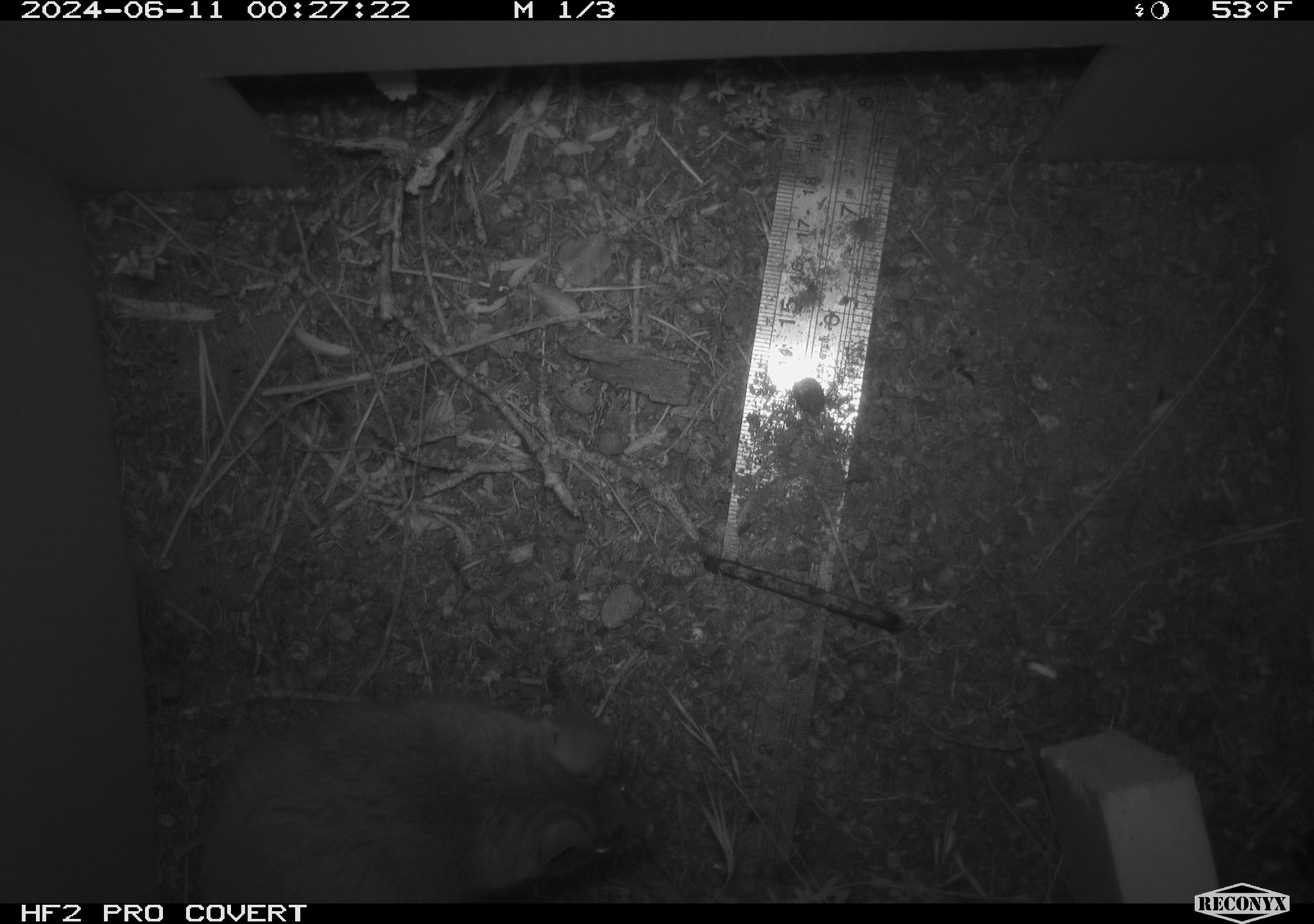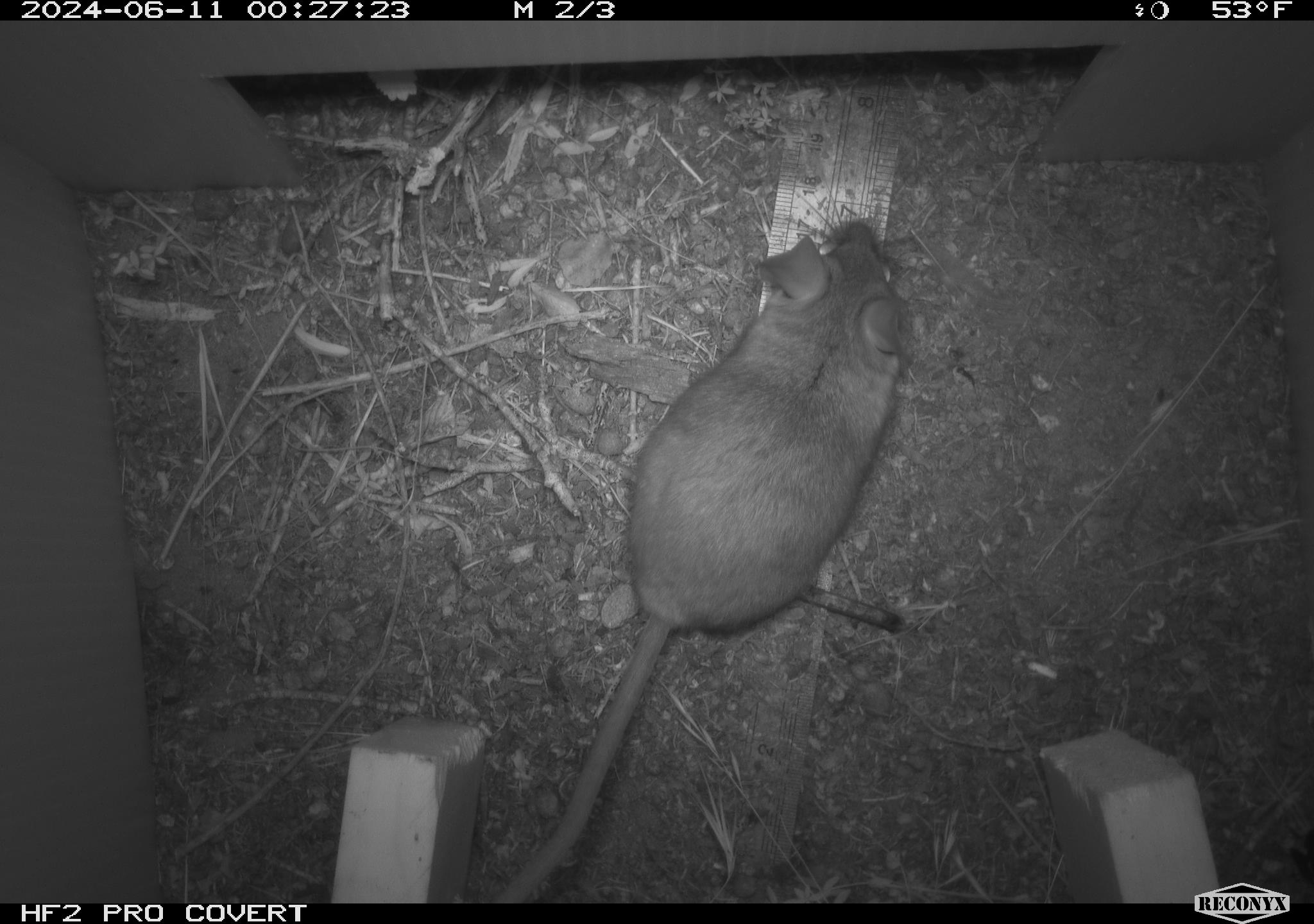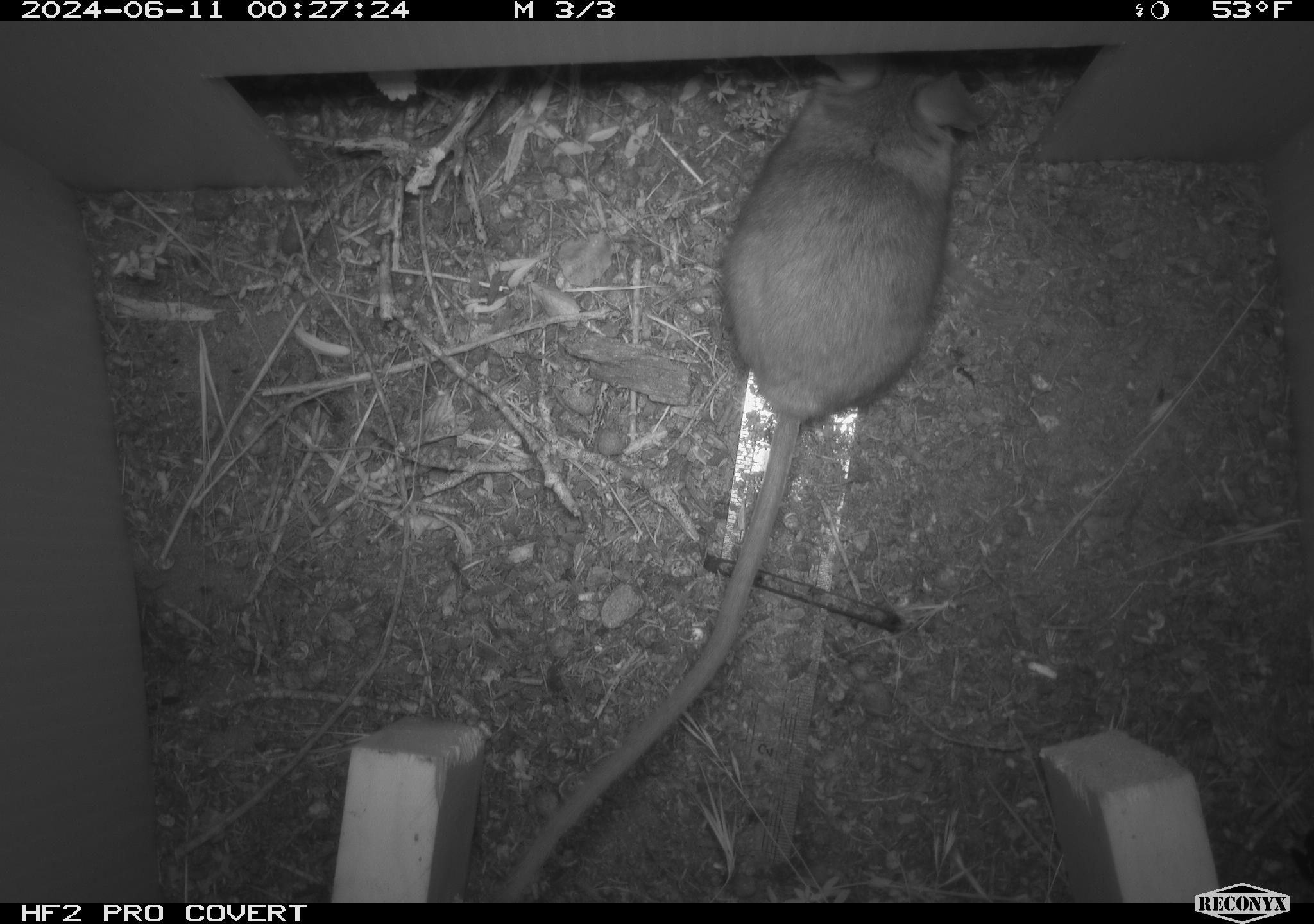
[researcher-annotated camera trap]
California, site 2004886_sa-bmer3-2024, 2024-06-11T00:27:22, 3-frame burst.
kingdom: Animalia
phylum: Chordata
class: Mammalia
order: Rodentia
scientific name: Rodentia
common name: mouse species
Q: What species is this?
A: Mouse species (Rodentia).